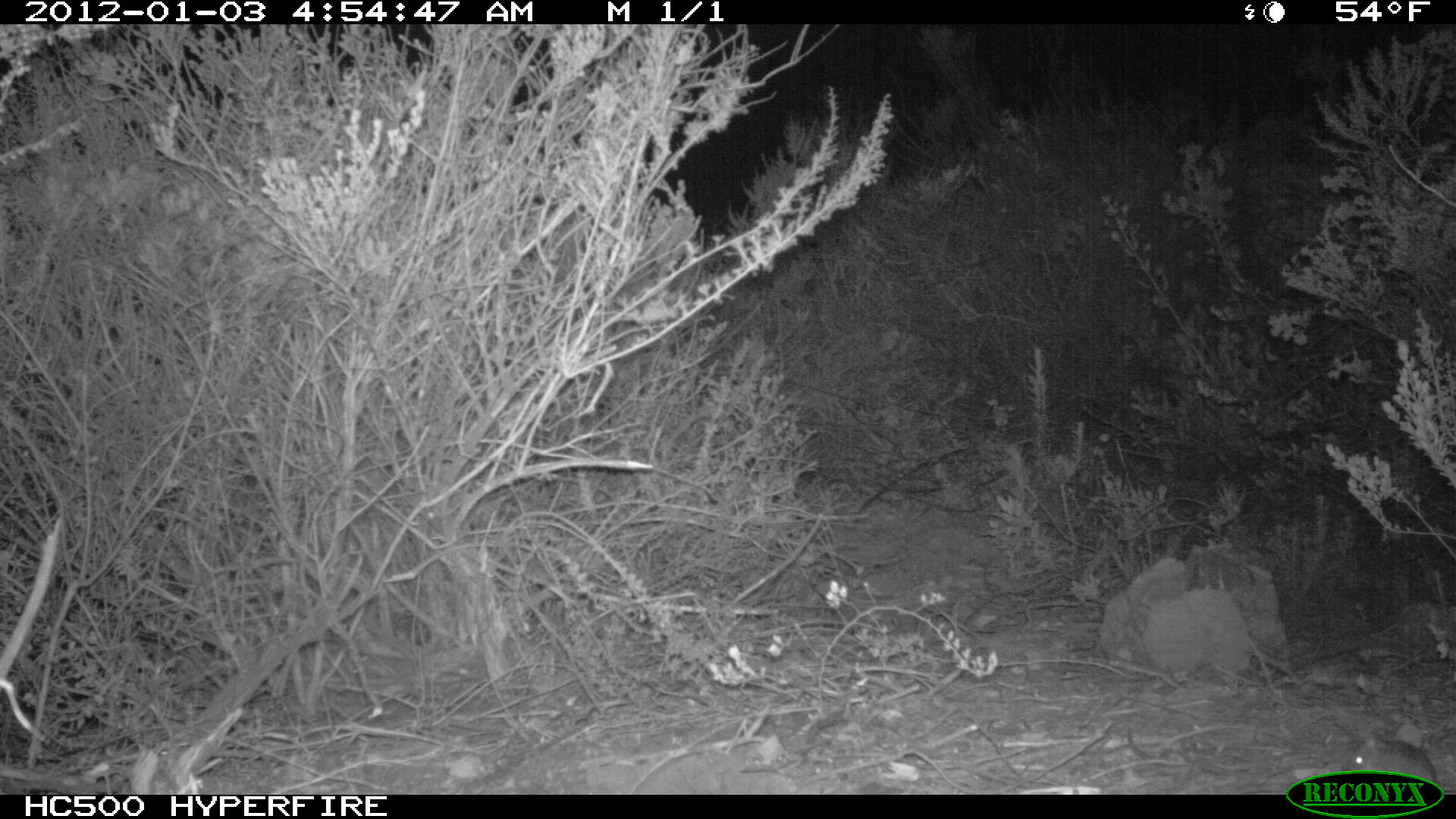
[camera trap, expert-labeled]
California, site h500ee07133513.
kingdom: Animalia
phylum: Chordata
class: Mammalia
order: Rodentia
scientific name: Rodentia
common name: rodent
Rodent (Rodentia).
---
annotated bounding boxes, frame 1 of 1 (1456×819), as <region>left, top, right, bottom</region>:
rodent: <region>1342, 730, 1454, 796</region>